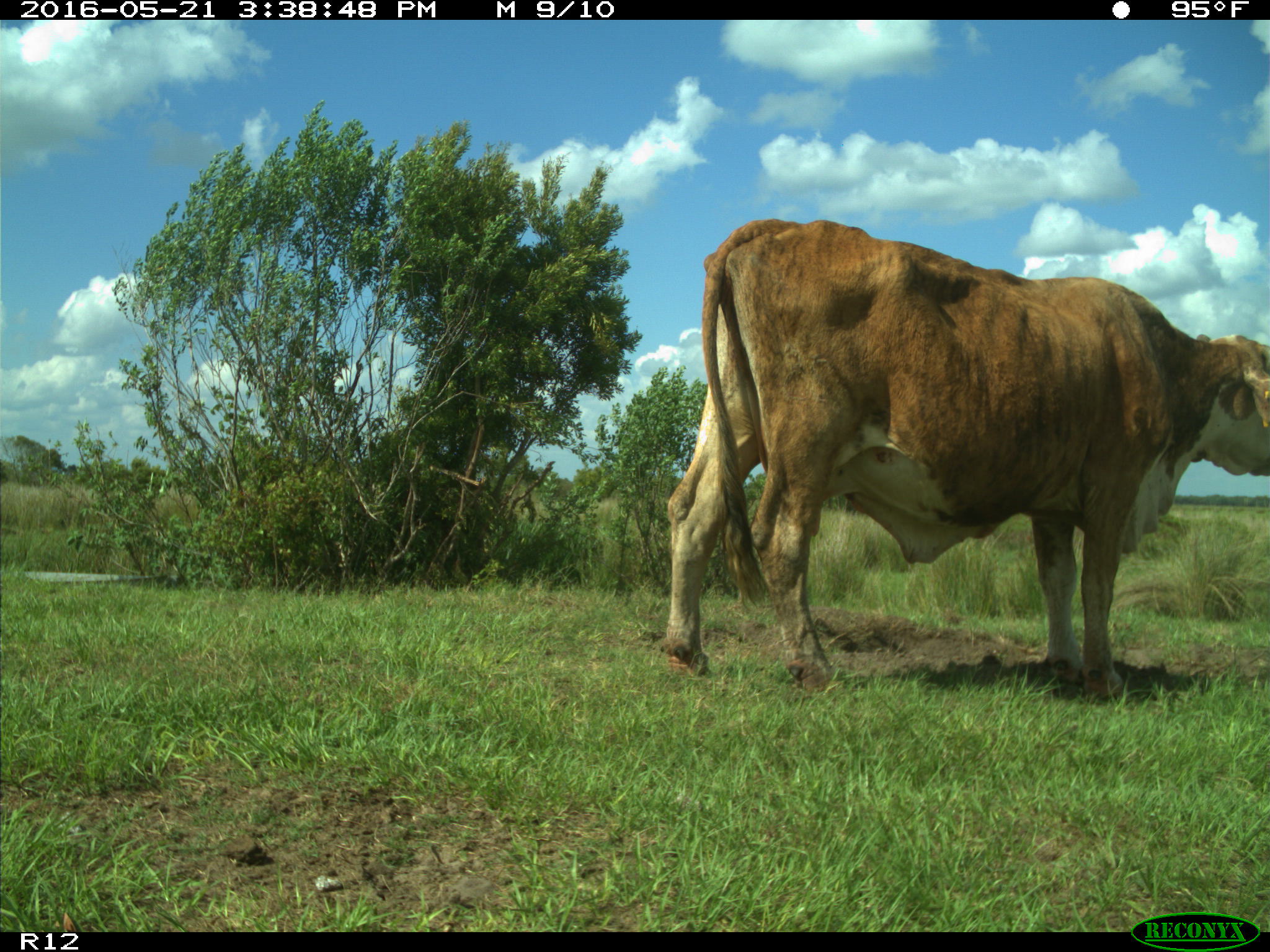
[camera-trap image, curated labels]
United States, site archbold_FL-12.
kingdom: Animalia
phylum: Chordata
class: Mammalia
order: Artiodactyla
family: Bovidae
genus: Bos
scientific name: Bos taurus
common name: domestic cow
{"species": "Bos taurus (domestic cow)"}